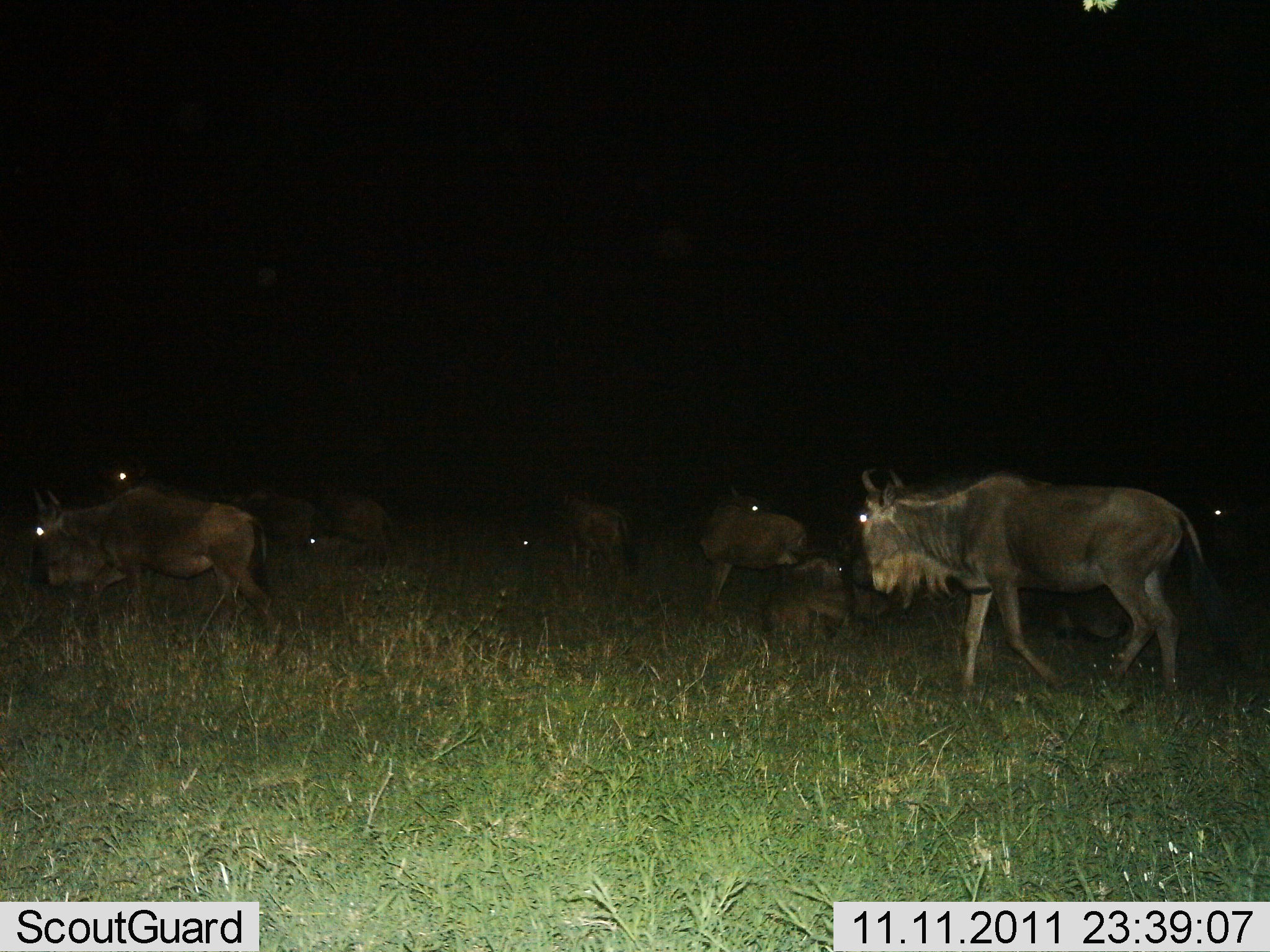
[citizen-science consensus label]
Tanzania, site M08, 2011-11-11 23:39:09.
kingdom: Animalia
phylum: Chordata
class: Mammalia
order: Artiodactyla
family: Bovidae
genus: Connochaetes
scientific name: Connochaetes taurinus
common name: blue wildebeest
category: wildebeest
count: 9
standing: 36%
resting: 73%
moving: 82%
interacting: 0%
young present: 9%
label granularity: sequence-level